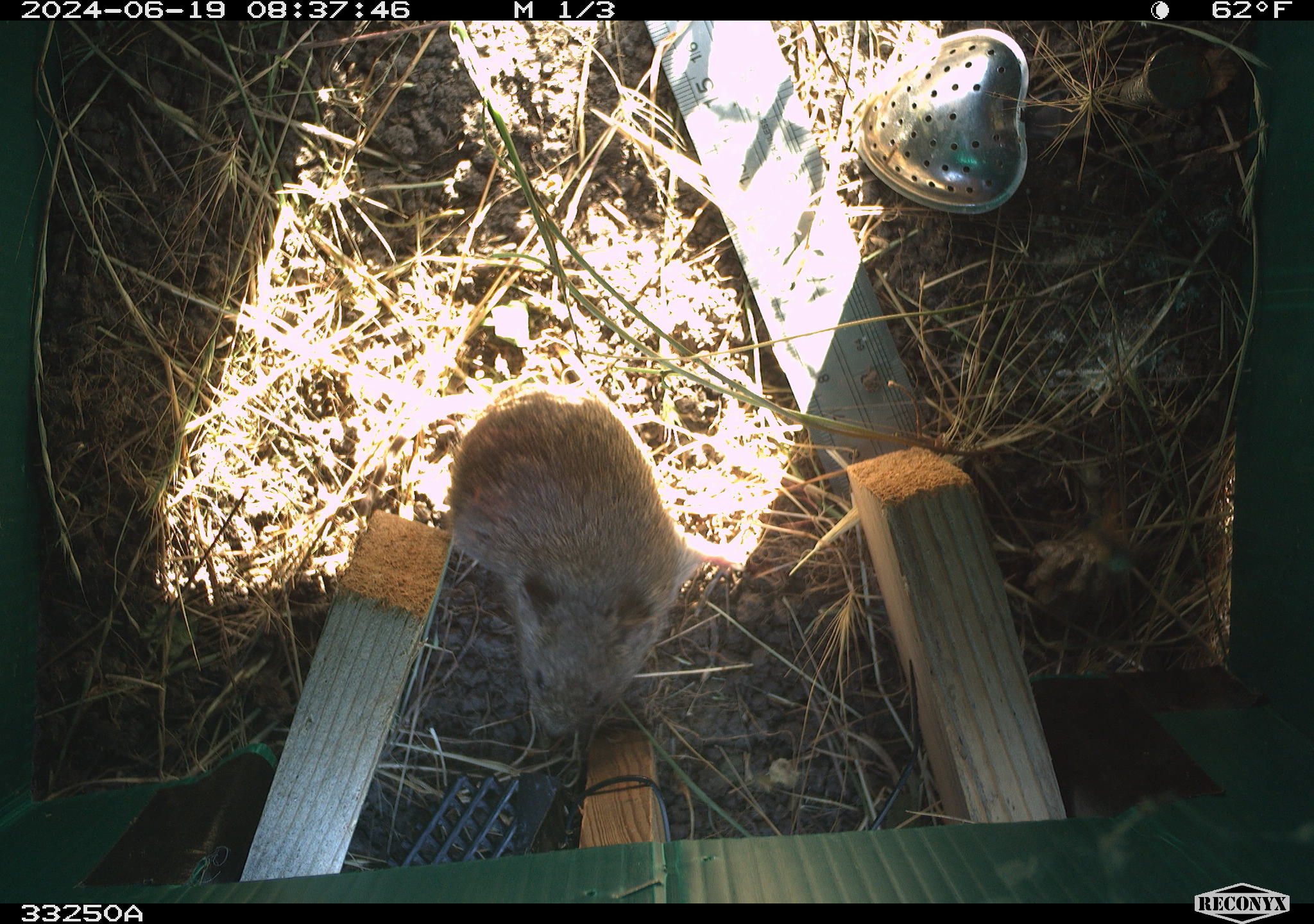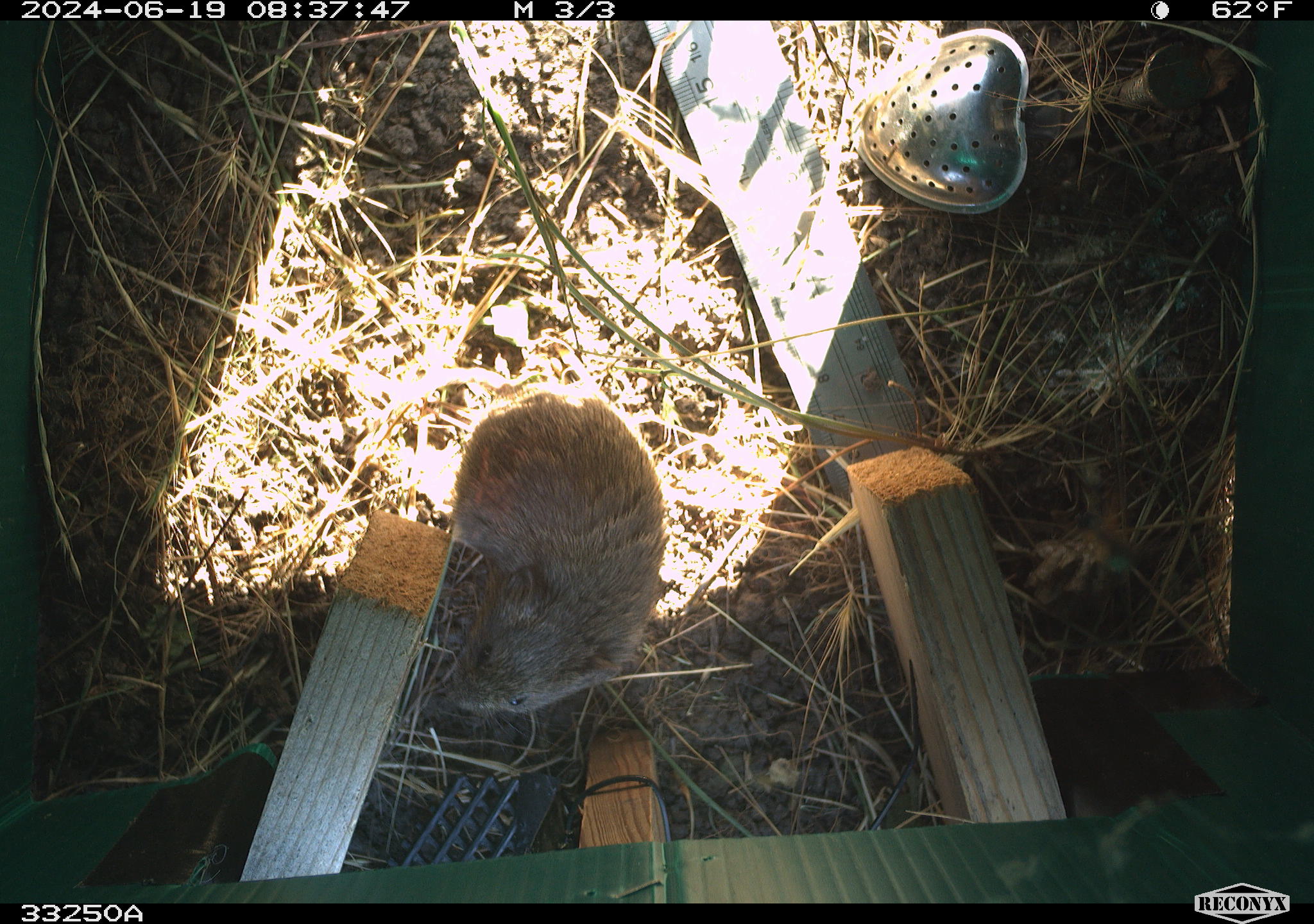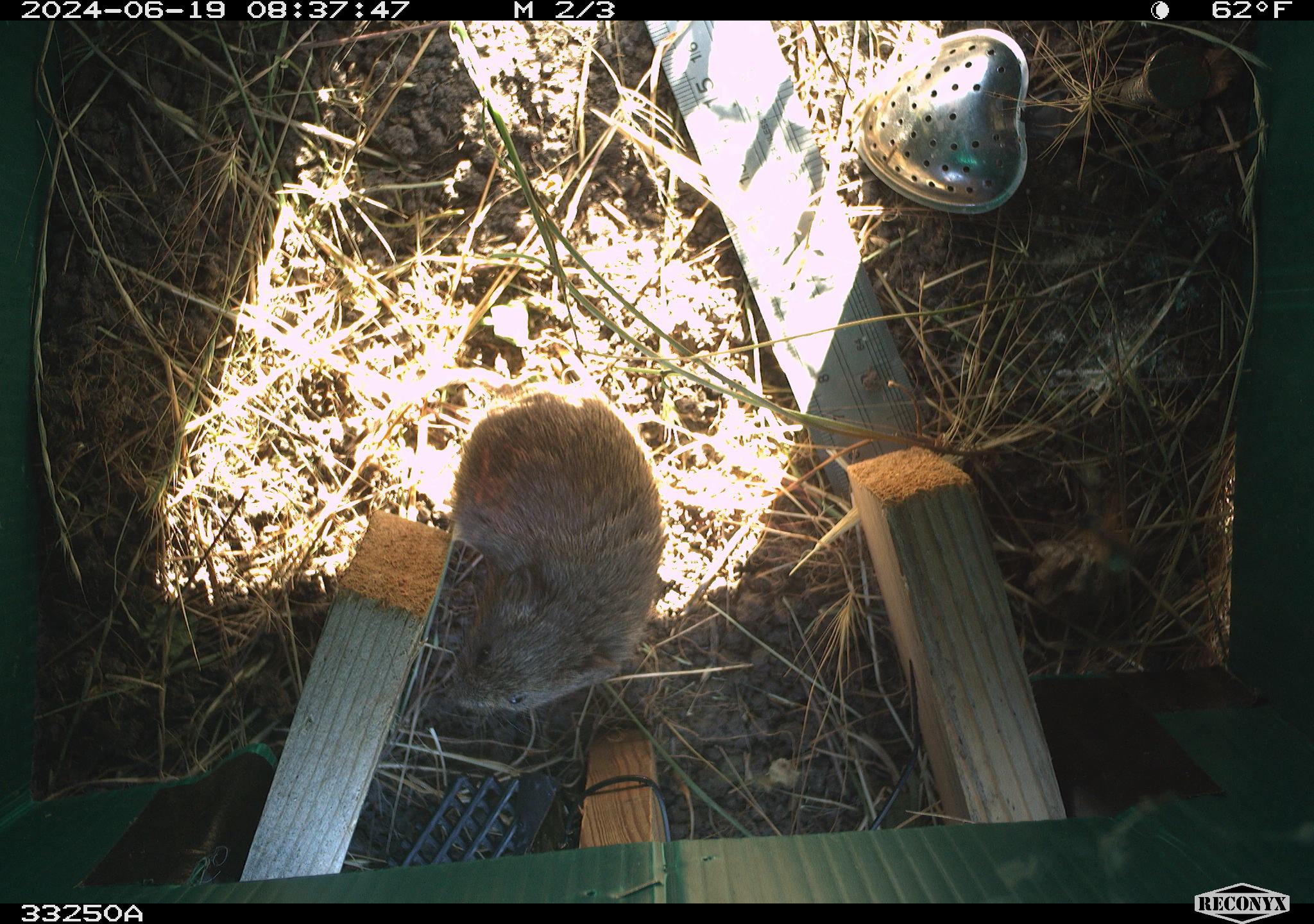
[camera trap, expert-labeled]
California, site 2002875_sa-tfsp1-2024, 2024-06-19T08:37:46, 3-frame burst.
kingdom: Animalia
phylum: Chordata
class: Mammalia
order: Rodentia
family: Cricetidae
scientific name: Arvicolinae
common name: voles, lemmings, and muskrats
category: arvicolinae subfamily